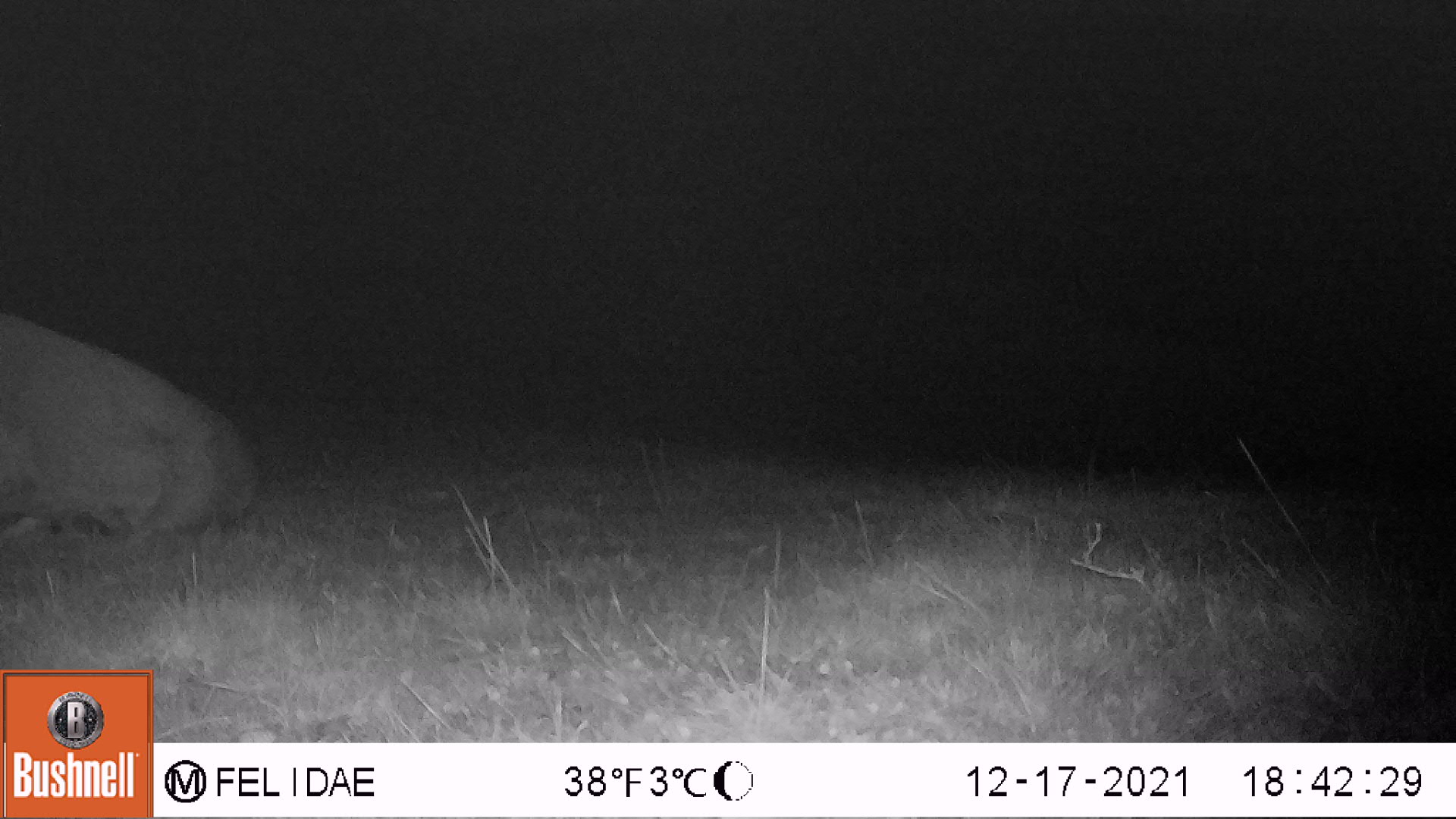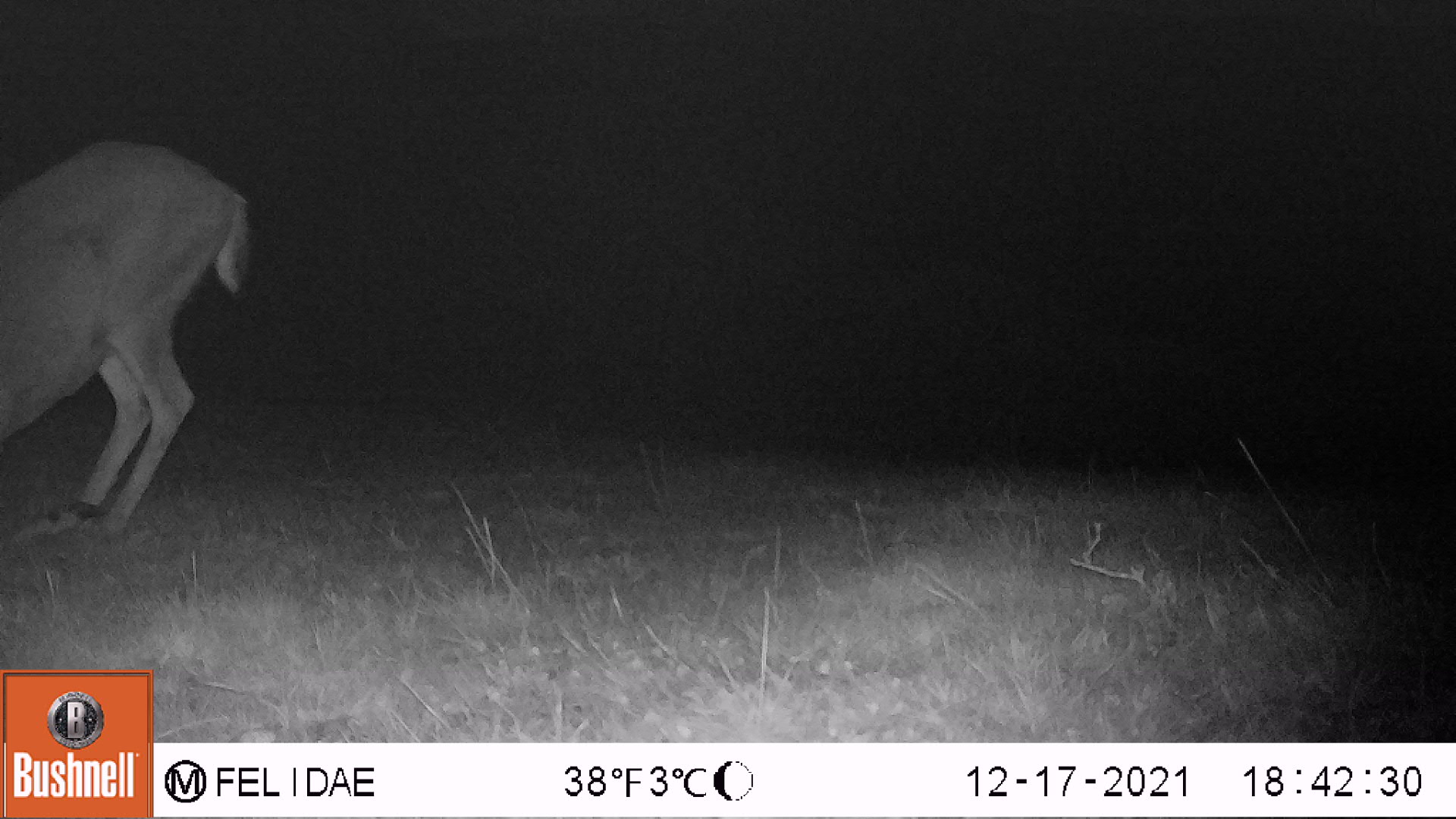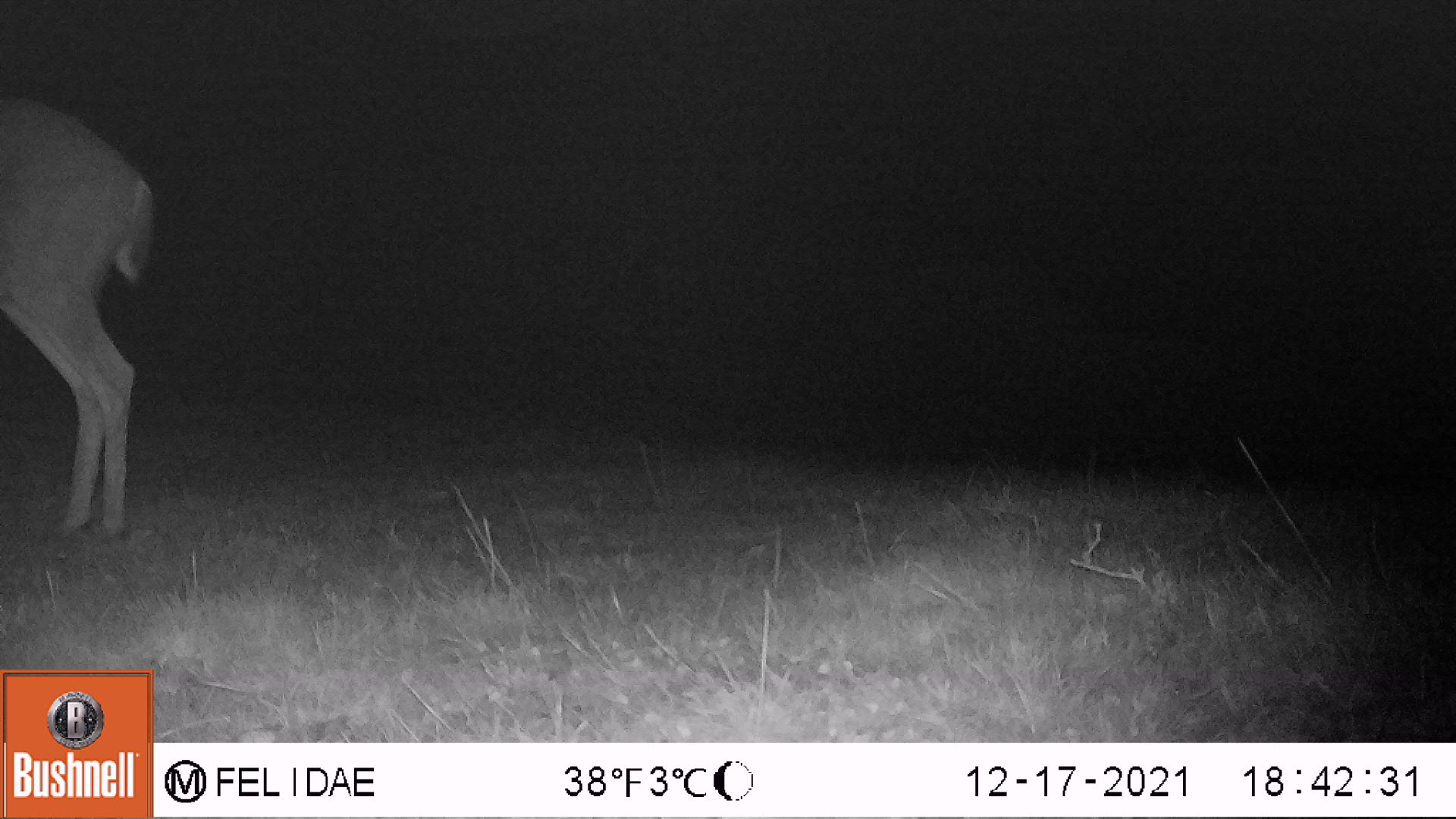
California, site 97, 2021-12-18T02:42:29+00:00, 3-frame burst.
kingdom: Animalia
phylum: Chordata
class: Mammalia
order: Artiodactyla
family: Cervidae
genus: Odocoileus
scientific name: Odocoileus hemionus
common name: mule deer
Mule deer (Odocoileus hemionus).